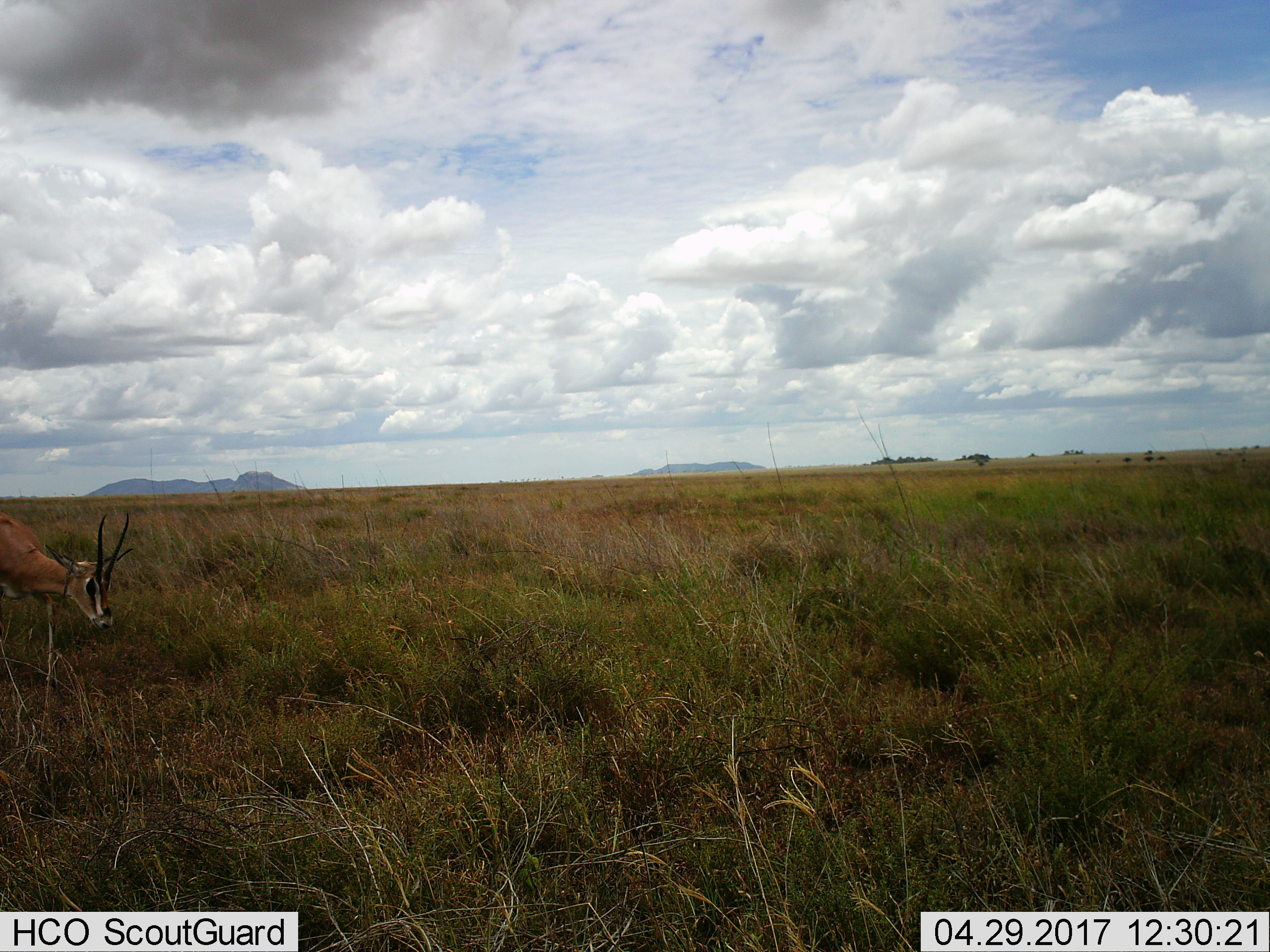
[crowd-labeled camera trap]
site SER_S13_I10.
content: unidentified animal